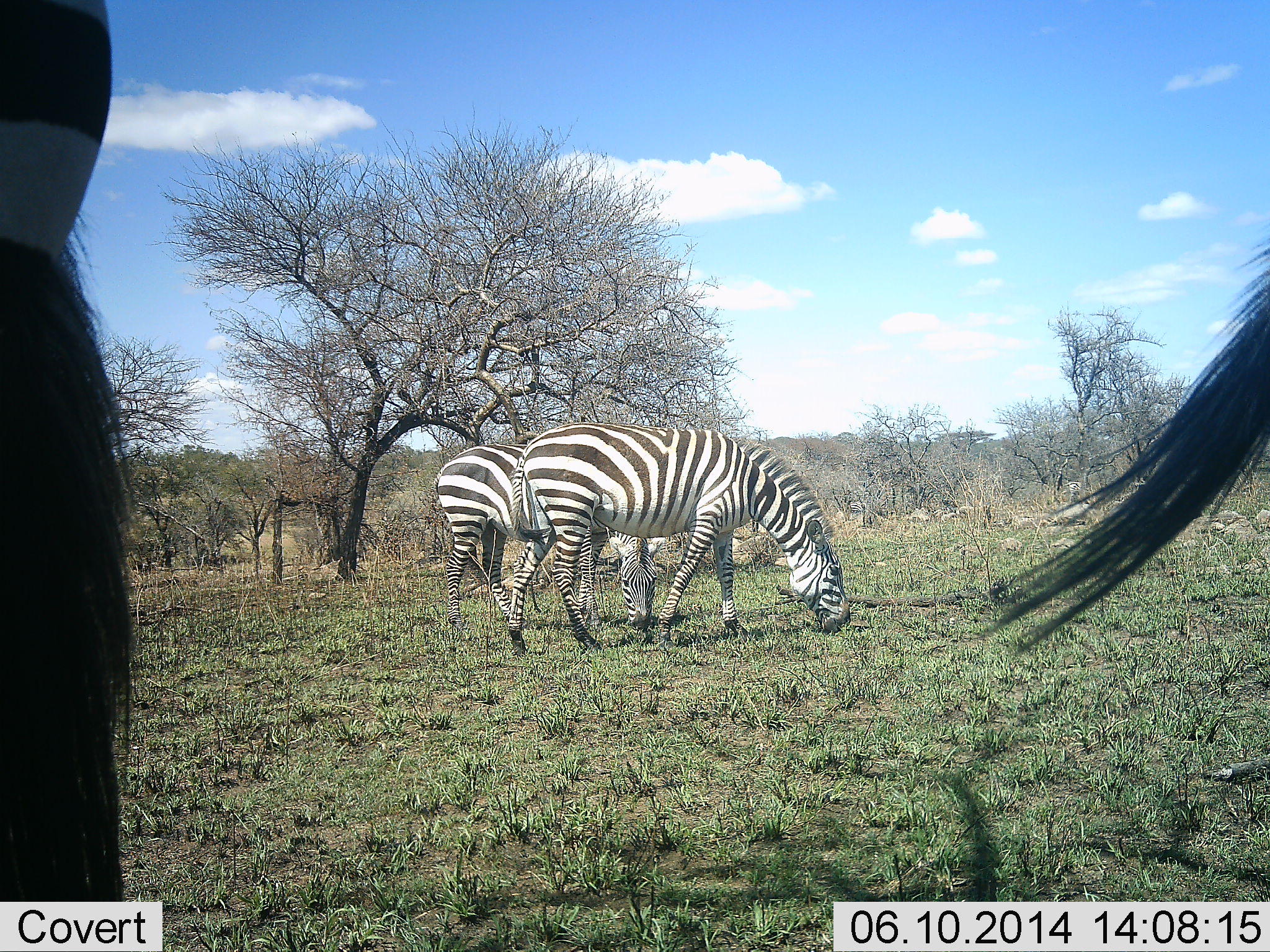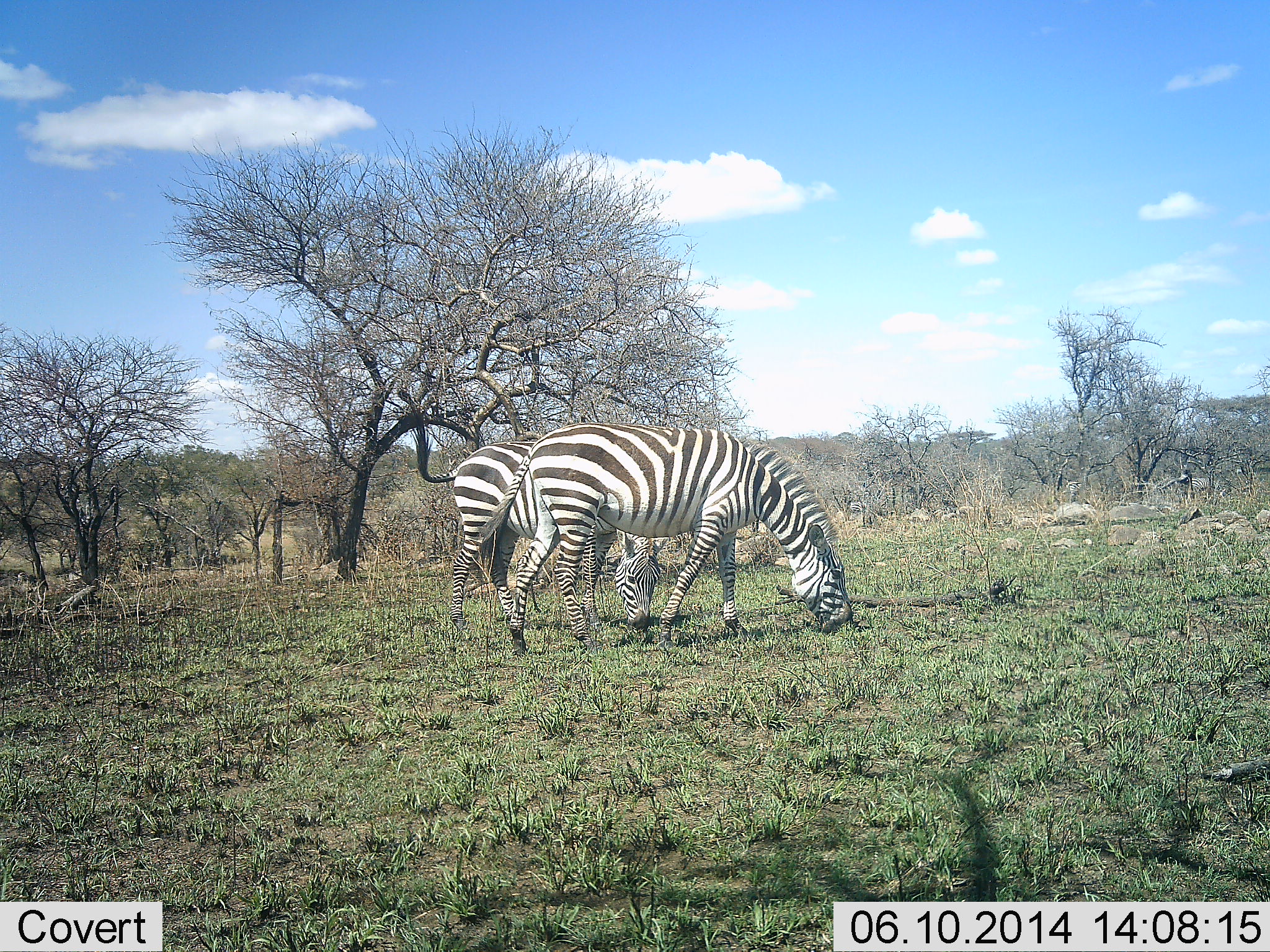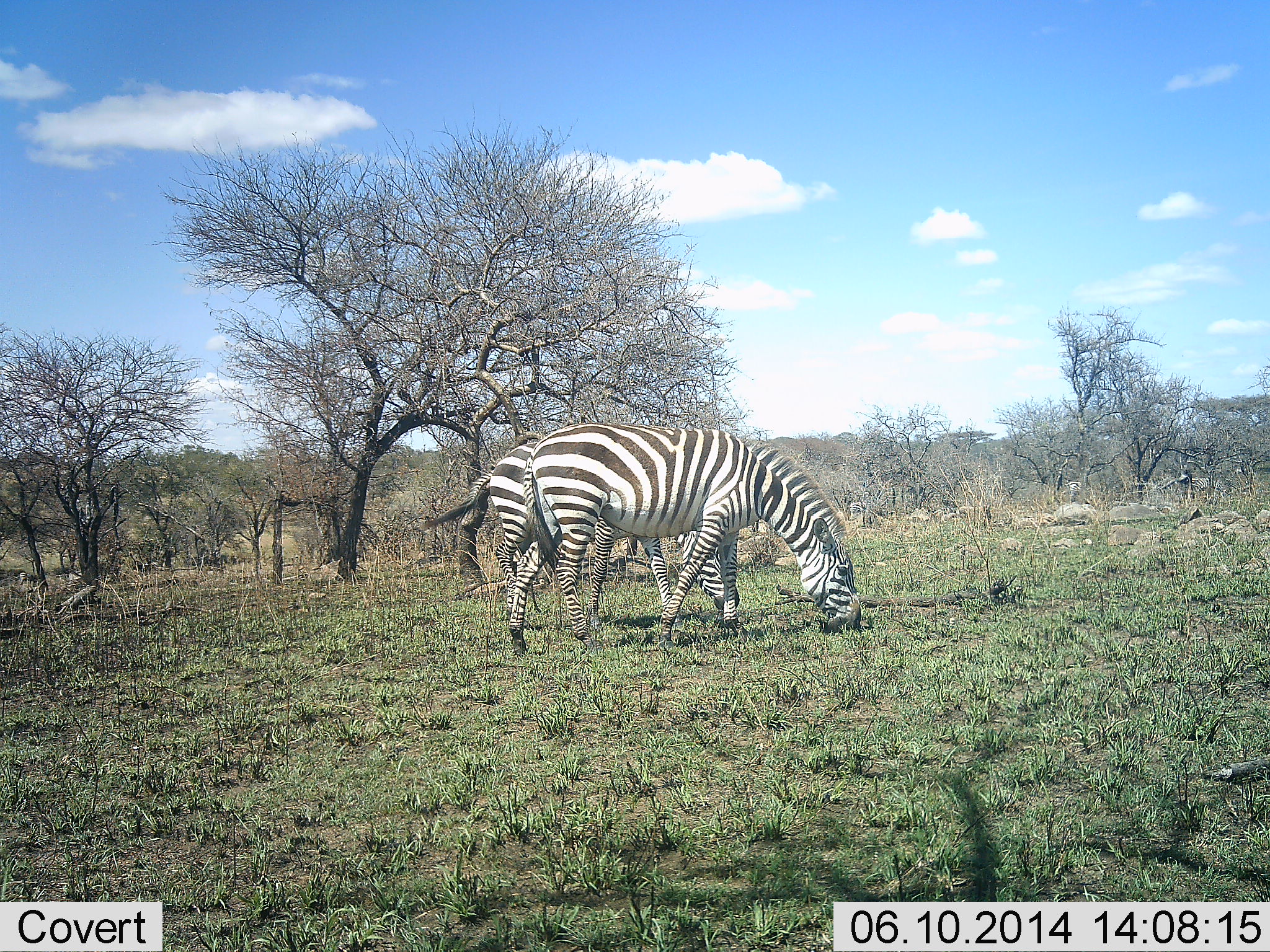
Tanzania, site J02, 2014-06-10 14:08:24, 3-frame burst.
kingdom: Animalia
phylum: Chordata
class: Mammalia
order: Perissodactyla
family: Equidae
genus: Equus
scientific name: Equus quagga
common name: plains zebra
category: zebra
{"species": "zebra (plains zebra) (Equus quagga)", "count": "2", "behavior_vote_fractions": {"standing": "18%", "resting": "0%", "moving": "27%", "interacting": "0%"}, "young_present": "0%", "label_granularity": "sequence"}